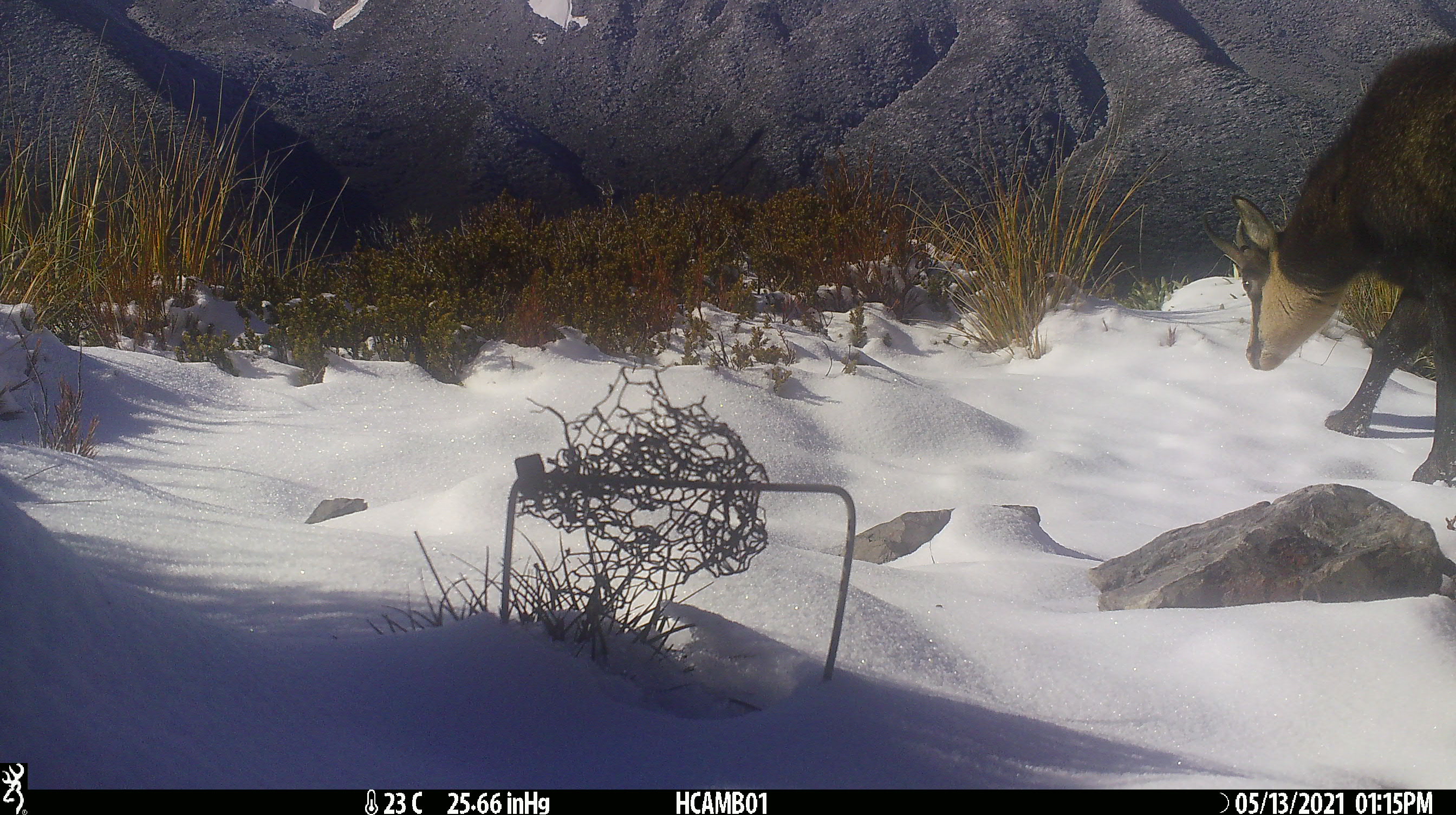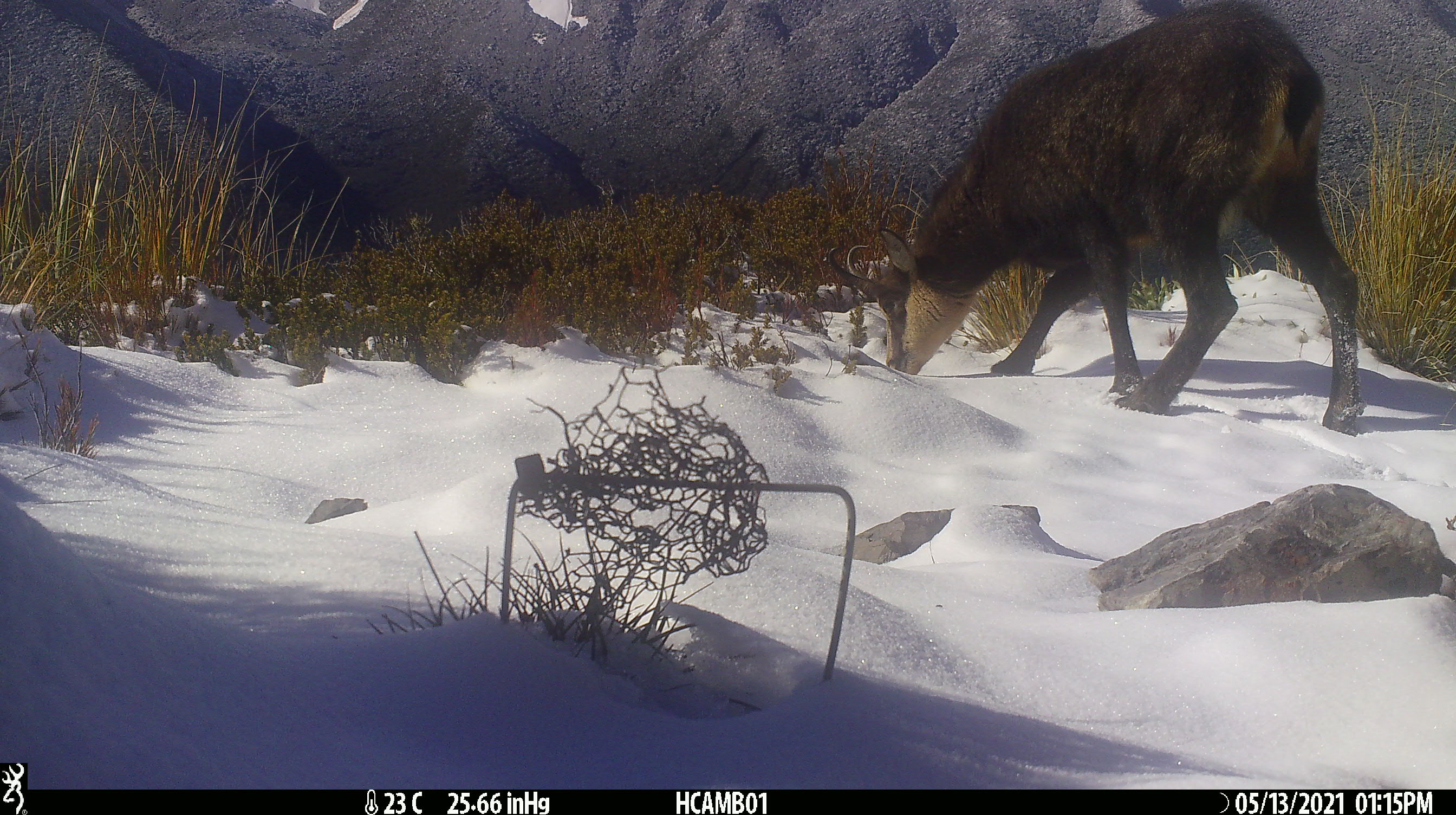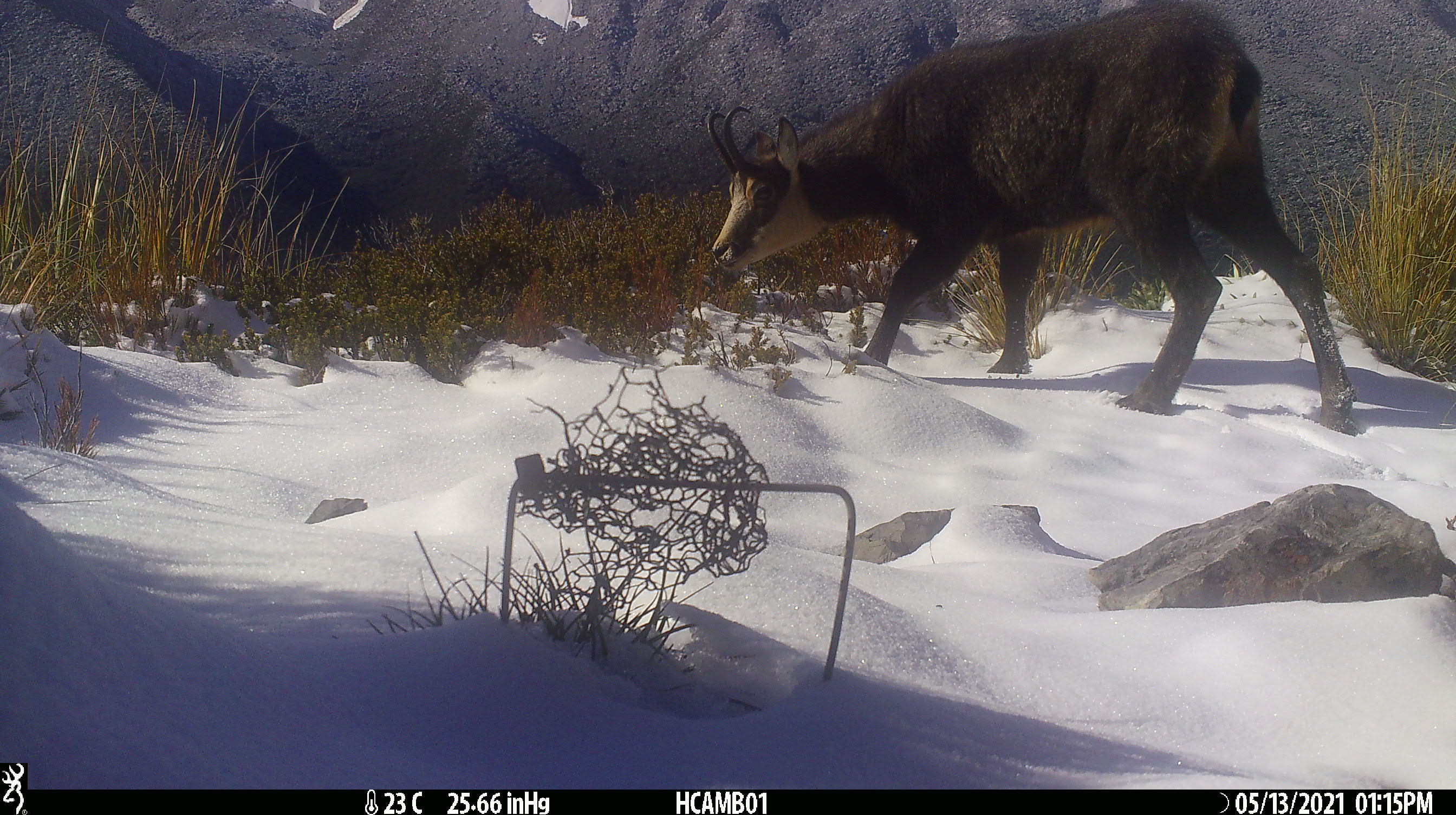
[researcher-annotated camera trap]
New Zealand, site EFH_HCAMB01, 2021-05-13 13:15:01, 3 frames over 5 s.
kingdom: Animalia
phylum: Chordata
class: Mammalia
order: Artiodactyla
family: Bovidae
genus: Rupicapra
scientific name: Rupicapra rupicapra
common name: alpine chamois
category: chamois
Chamois (alpine chamois) (Rupicapra rupicapra).